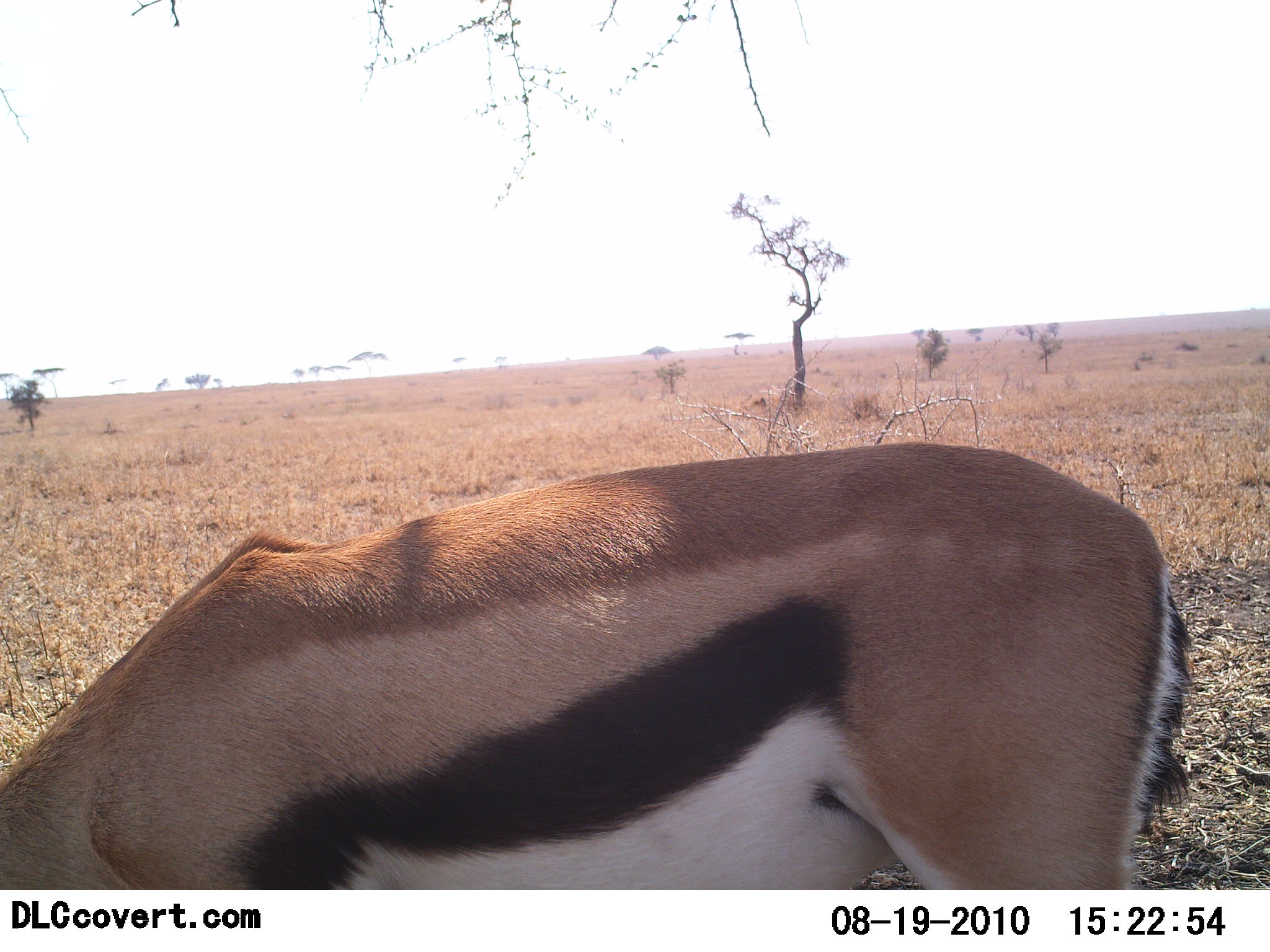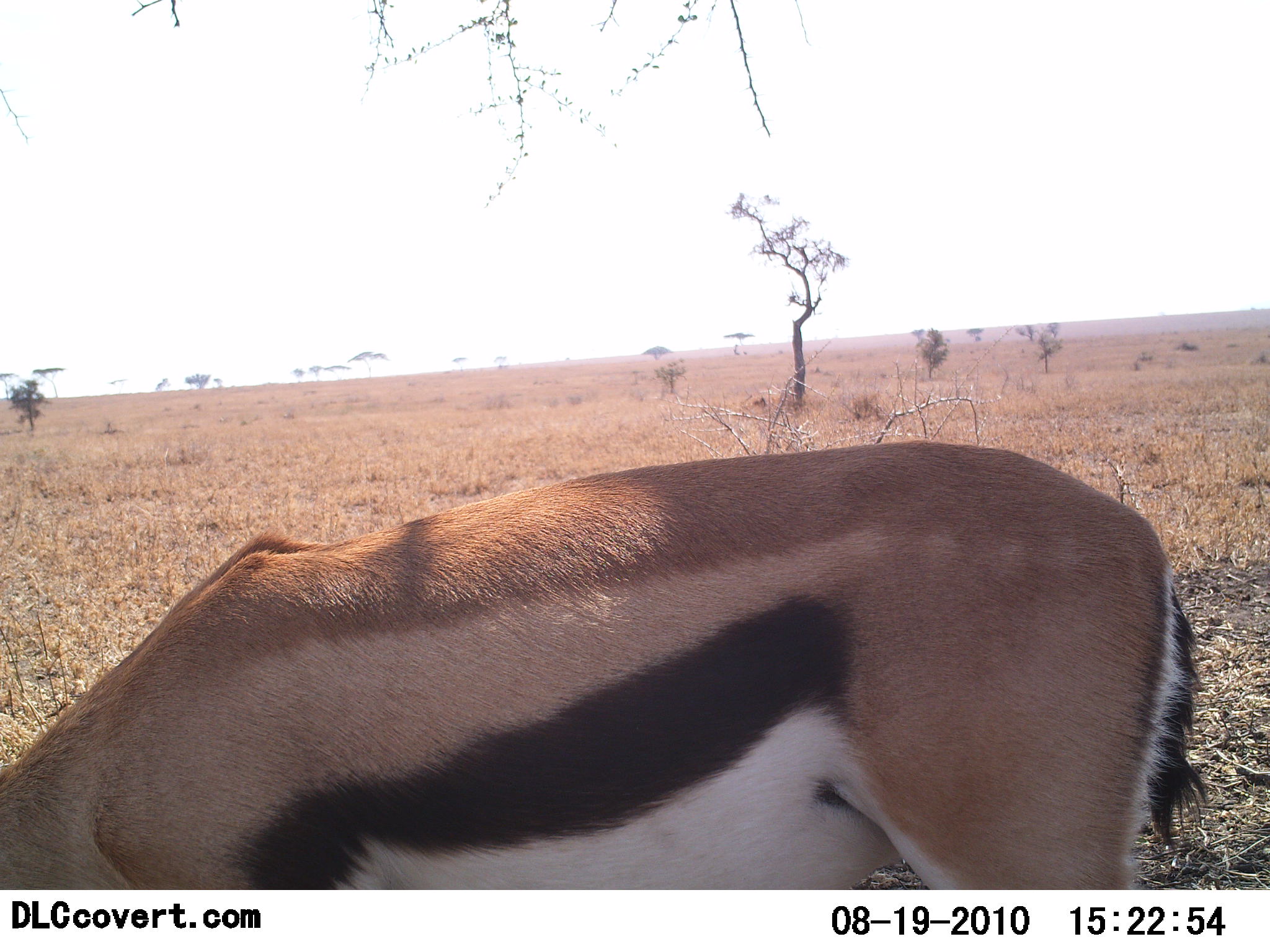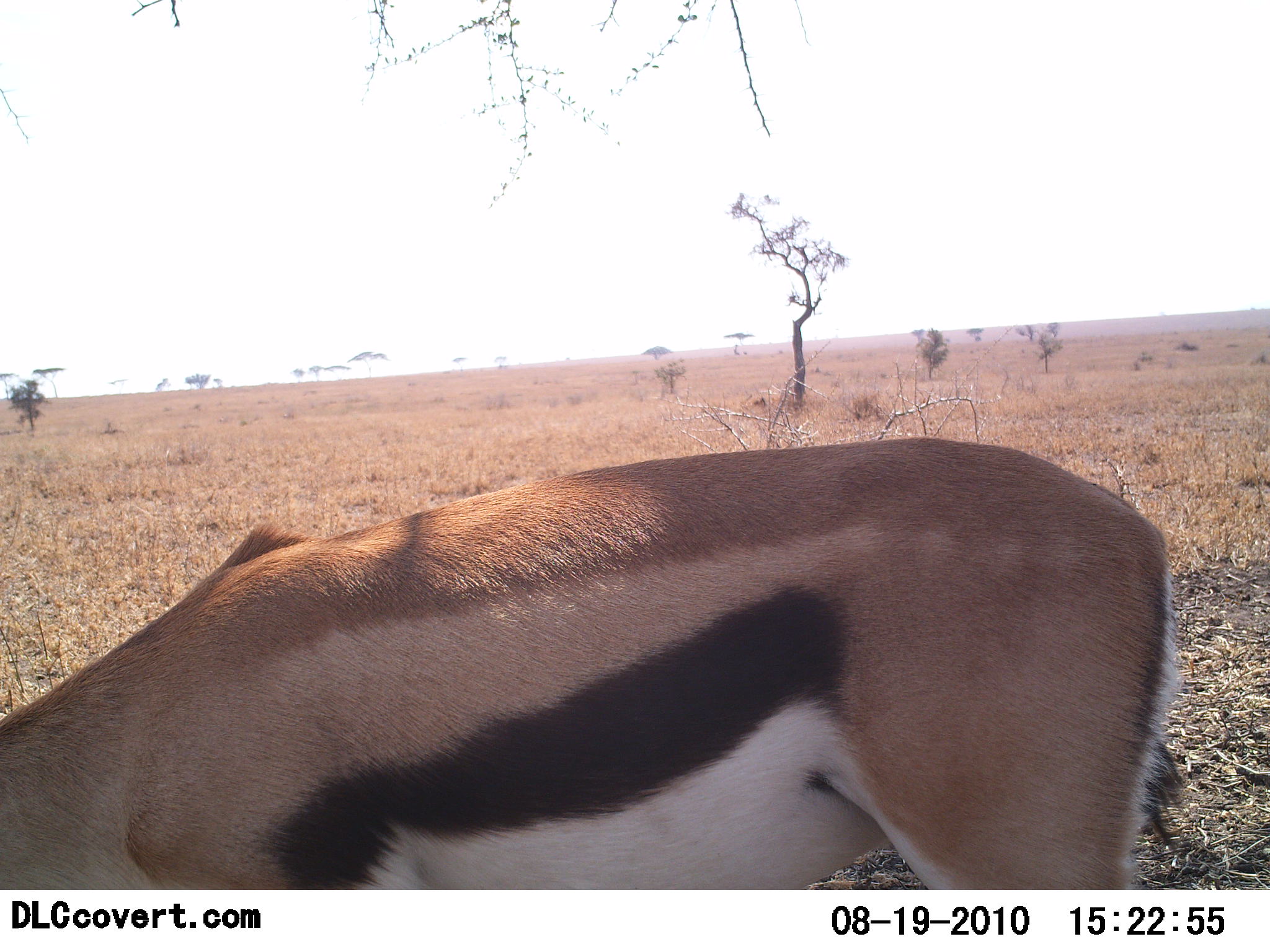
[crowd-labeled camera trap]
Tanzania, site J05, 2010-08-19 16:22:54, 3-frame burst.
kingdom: Animalia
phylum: Chordata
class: Mammalia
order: Artiodactyla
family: Bovidae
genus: Eudorcas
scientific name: Eudorcas thomsonii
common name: thomson's gazelle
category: gazellethomsons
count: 1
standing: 21%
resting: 0%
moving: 0%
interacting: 0%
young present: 0%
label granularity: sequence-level